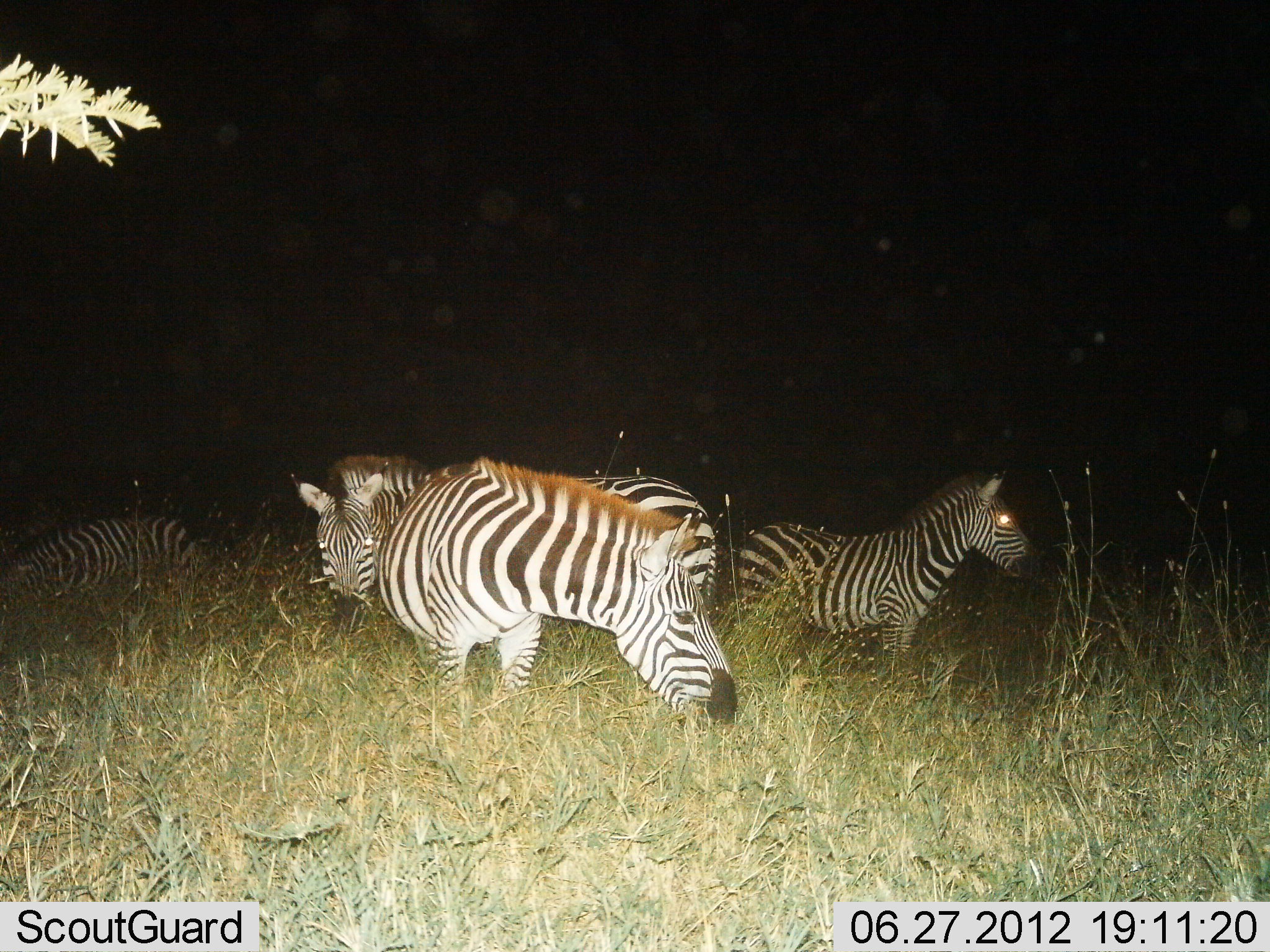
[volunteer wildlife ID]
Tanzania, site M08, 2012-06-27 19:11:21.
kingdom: Animalia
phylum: Chordata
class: Mammalia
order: Perissodactyla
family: Equidae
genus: Equus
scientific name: Equus quagga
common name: plains zebra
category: zebra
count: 4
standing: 90%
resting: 40%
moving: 10%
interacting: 10%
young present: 0%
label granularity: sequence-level